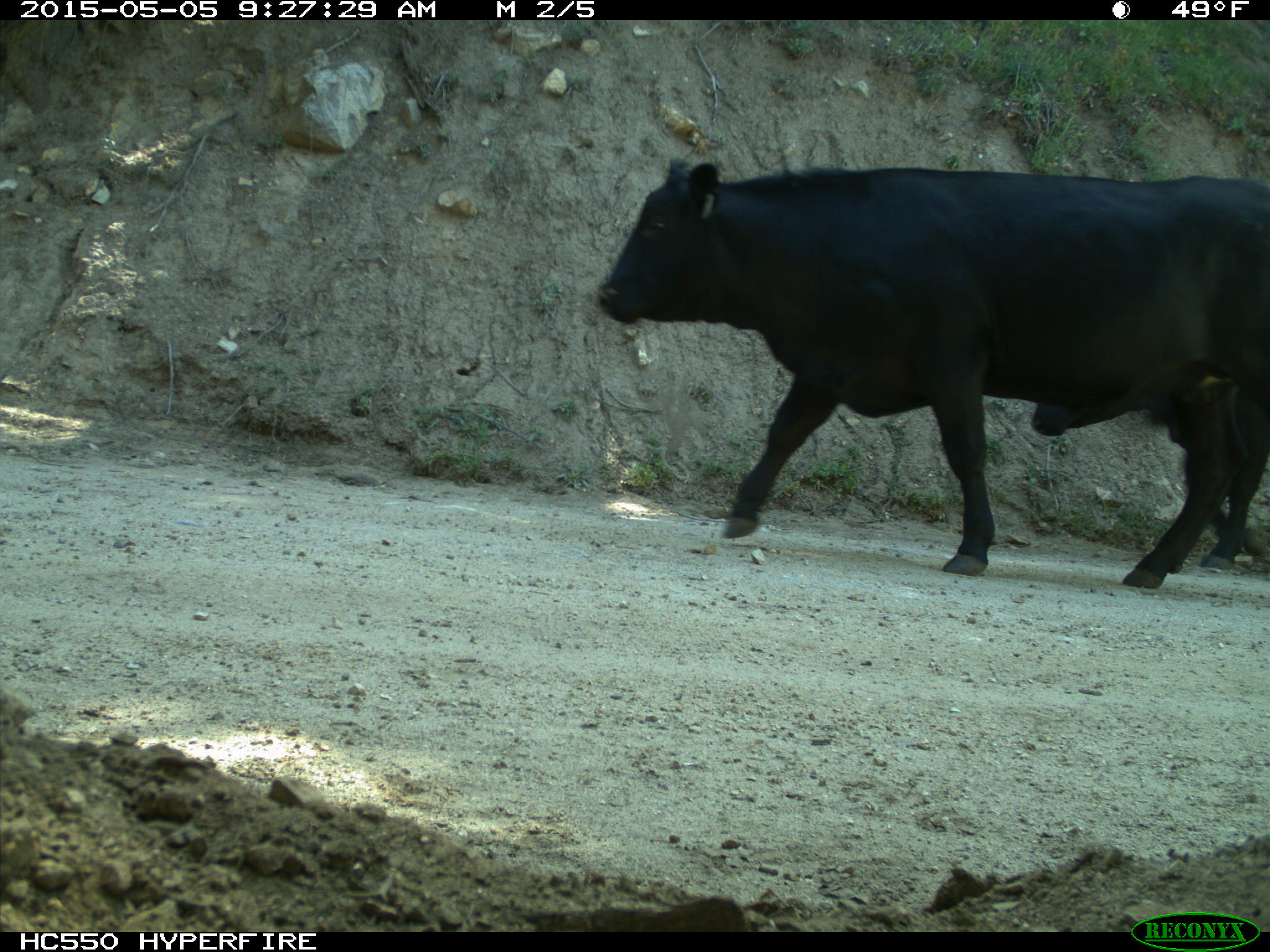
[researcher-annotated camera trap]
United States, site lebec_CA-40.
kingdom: Animalia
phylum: Chordata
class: Mammalia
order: Artiodactyla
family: Bovidae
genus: Bos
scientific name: Bos taurus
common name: domestic cow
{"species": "Bos taurus (domestic cow)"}